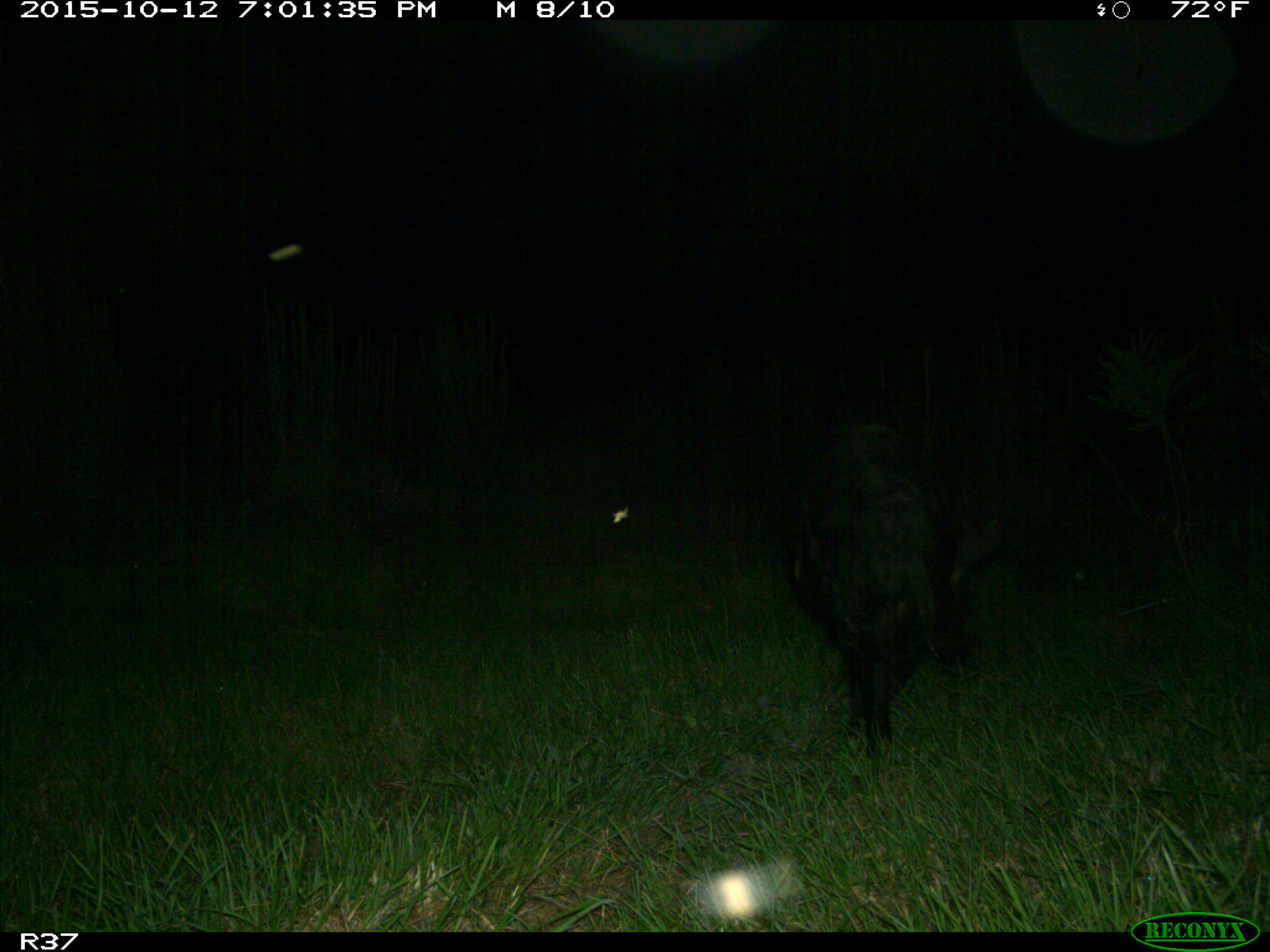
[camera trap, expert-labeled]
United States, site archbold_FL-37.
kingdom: Animalia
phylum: Chordata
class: Mammalia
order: Artiodactyla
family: Suidae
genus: Sus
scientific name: Sus scrofa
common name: wild boar